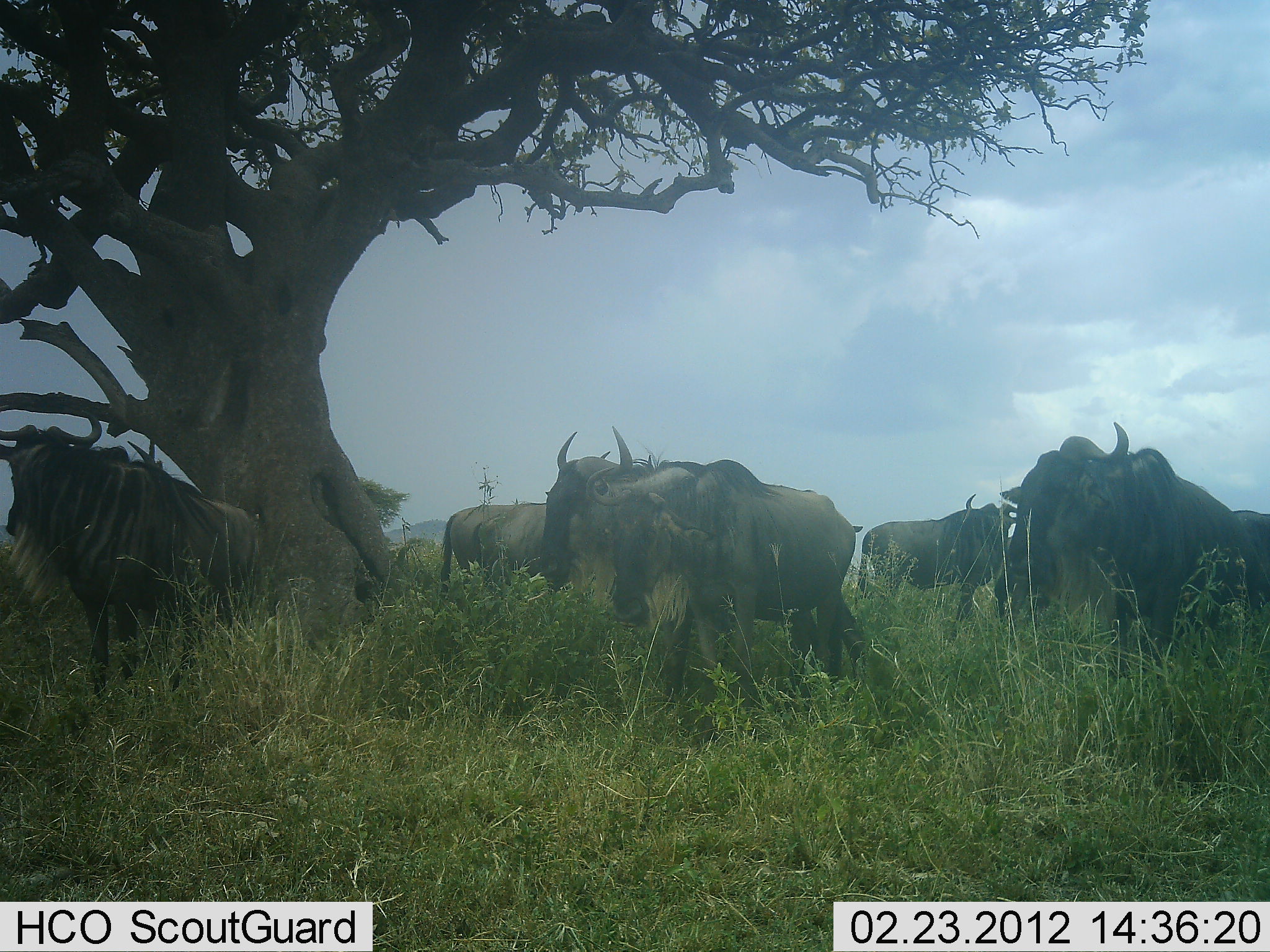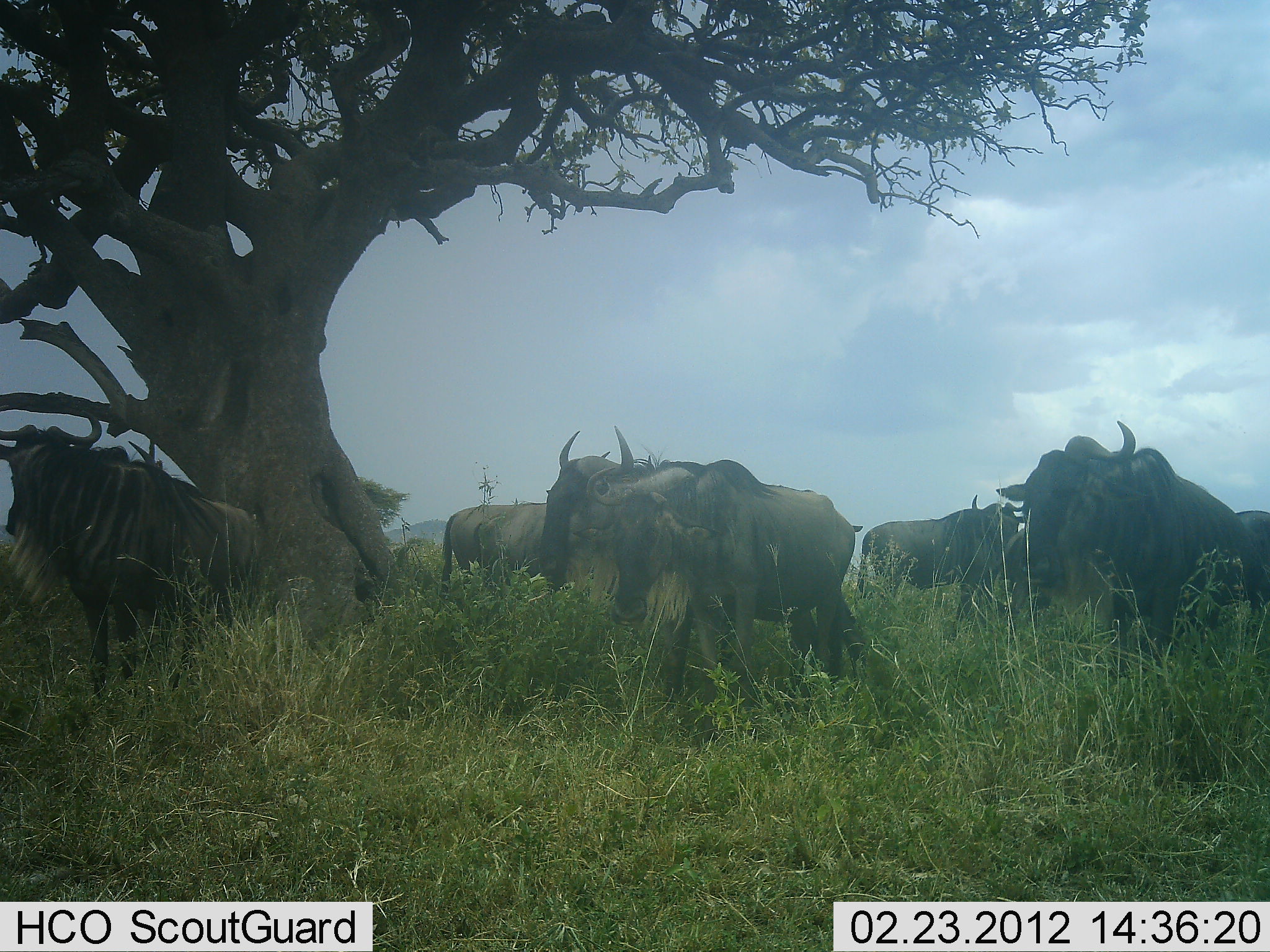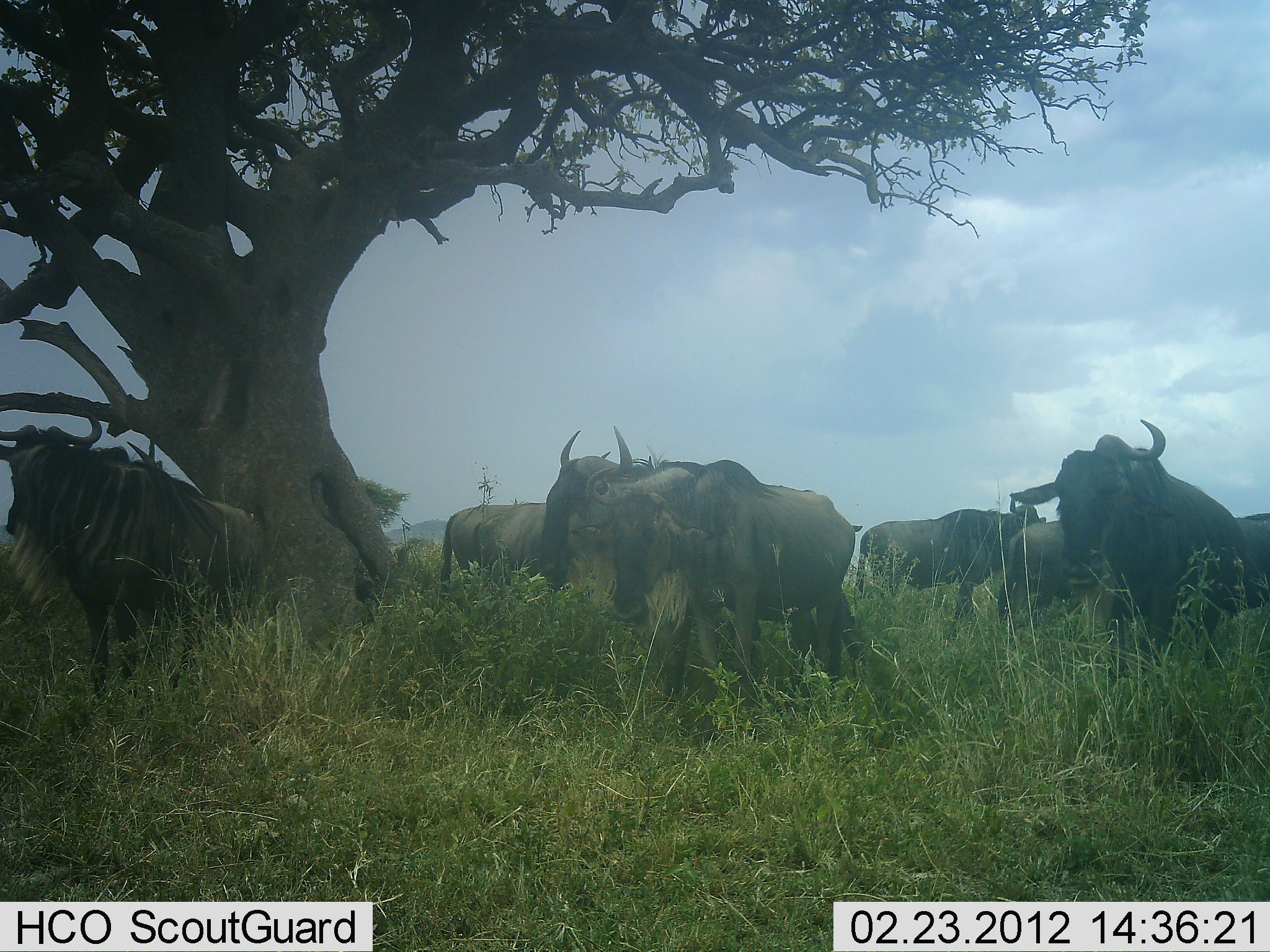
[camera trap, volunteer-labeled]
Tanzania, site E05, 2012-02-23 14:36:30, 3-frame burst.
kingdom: Animalia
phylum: Chordata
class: Mammalia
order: Artiodactyla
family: Bovidae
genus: Connochaetes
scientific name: Connochaetes taurinus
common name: blue wildebeest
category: wildebeest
Wildebeest (blue wildebeest) (Connochaetes taurinus), count 7. Behavior (volunteer vote fractions): standing 85%, resting 10%, moving 10%, interacting 5%. Young present (vote fraction): 0%. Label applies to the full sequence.